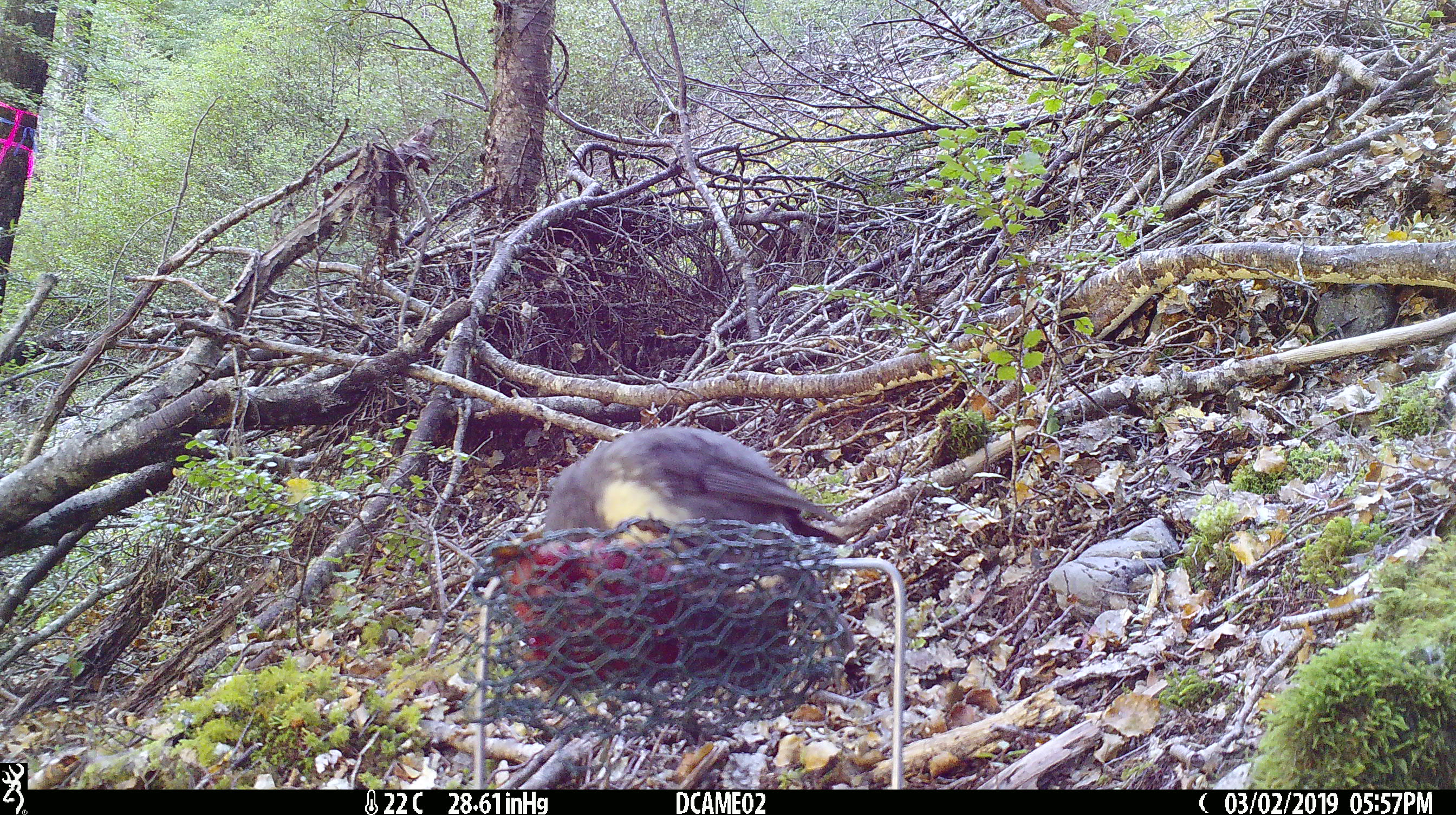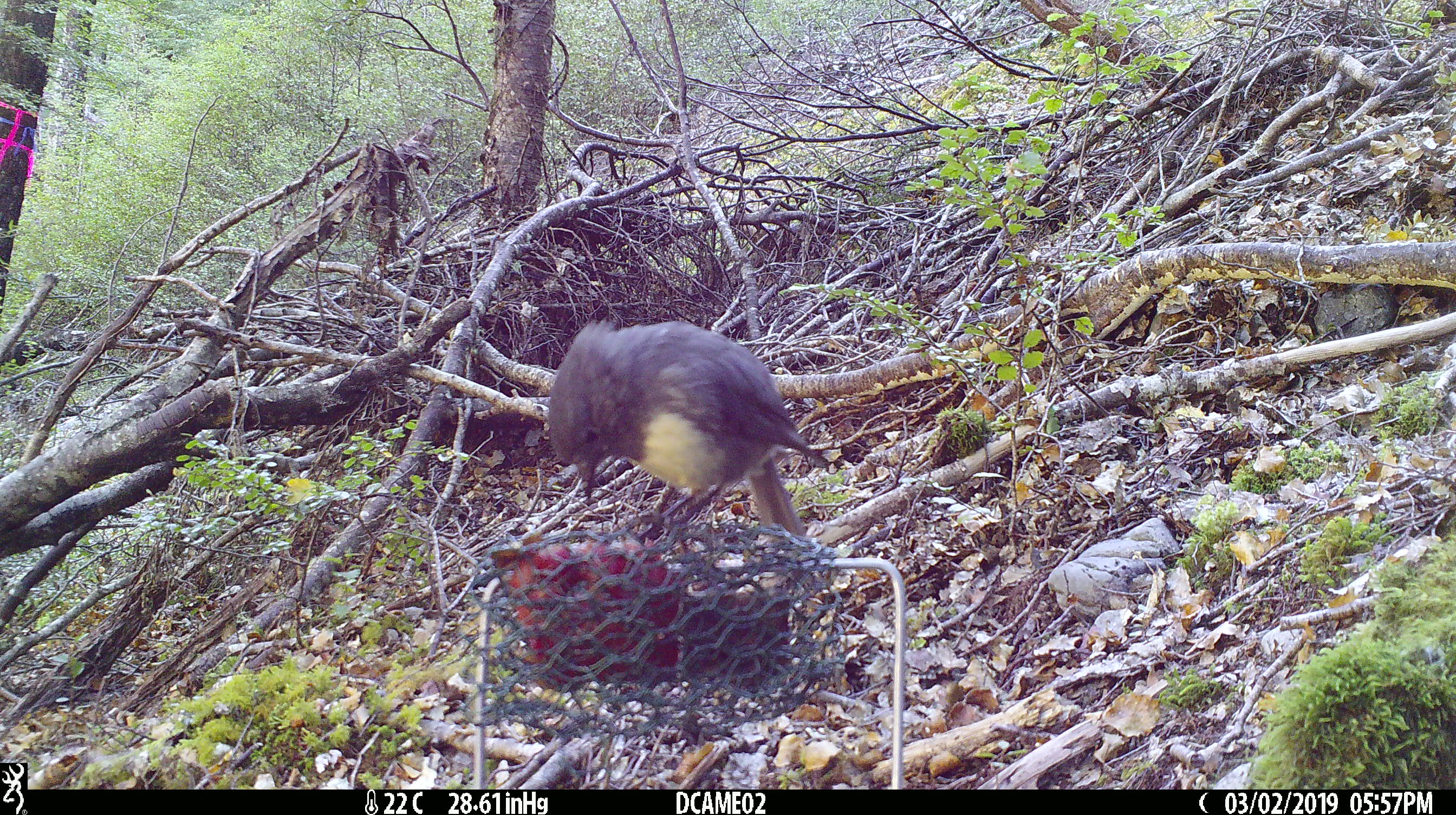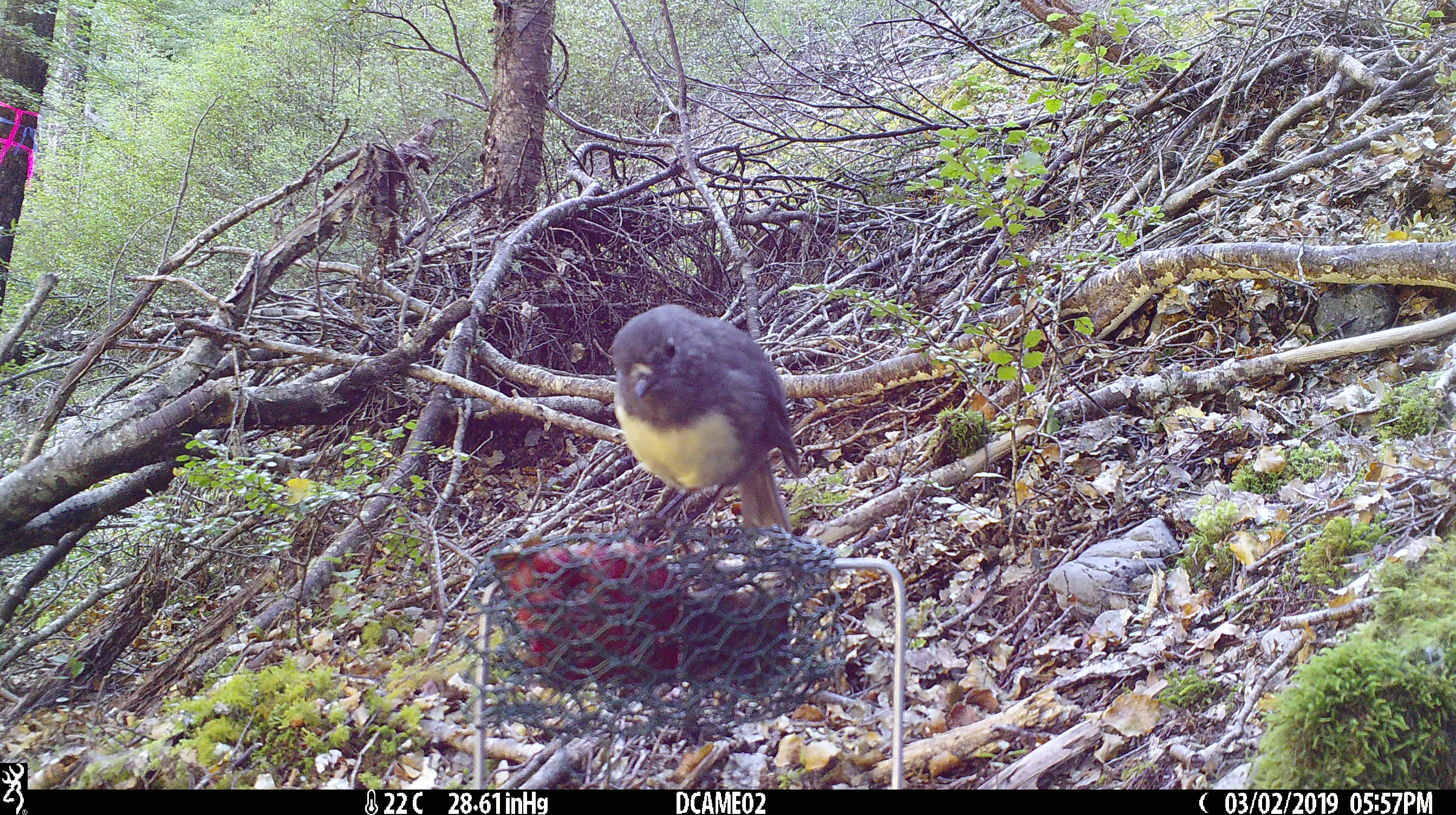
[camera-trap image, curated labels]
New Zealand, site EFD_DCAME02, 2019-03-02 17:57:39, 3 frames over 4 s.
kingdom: Animalia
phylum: Chordata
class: Aves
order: Passeriformes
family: Petroicidae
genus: Petroica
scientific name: Petroica australis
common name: new zealand robin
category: robin